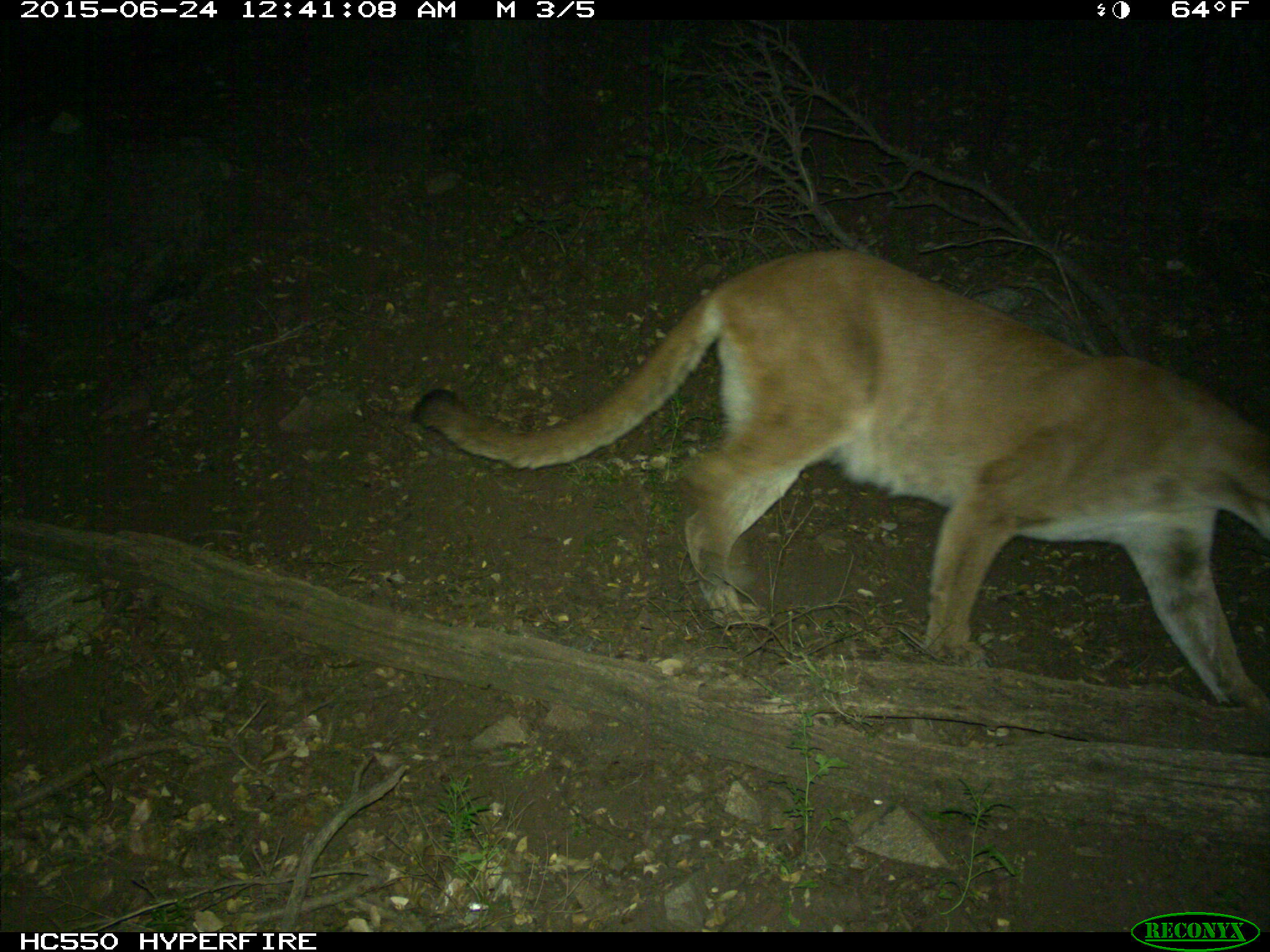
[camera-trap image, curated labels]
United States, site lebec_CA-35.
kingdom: Animalia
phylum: Chordata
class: Mammalia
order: Carnivora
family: Felidae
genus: Puma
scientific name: Puma concolor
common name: mountain lion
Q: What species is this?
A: Puma concolor (mountain lion).